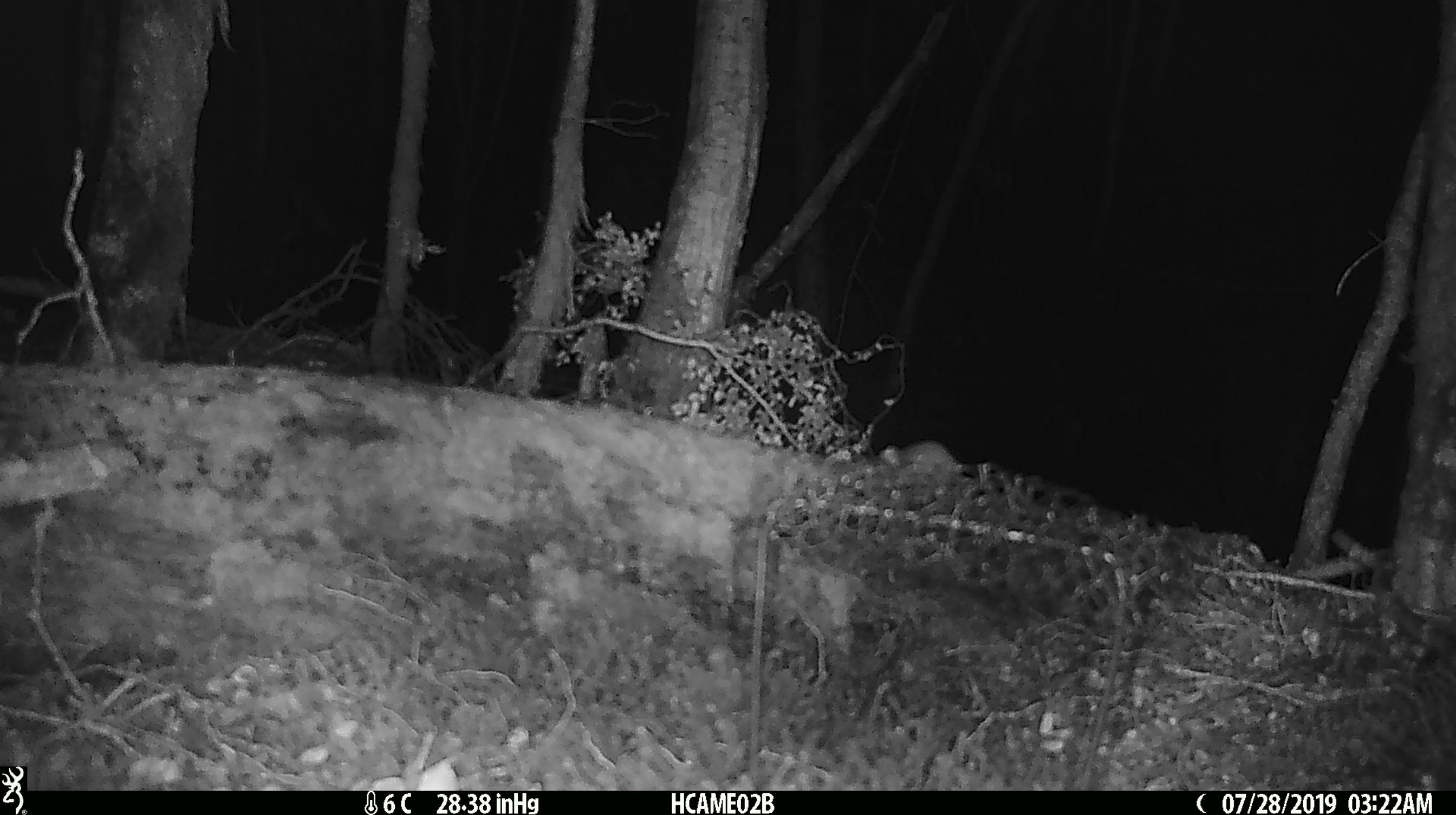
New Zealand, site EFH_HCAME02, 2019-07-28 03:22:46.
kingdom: Animalia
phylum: Chordata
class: Mammalia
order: Rodentia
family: Muridae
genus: Mus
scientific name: Mus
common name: mouse